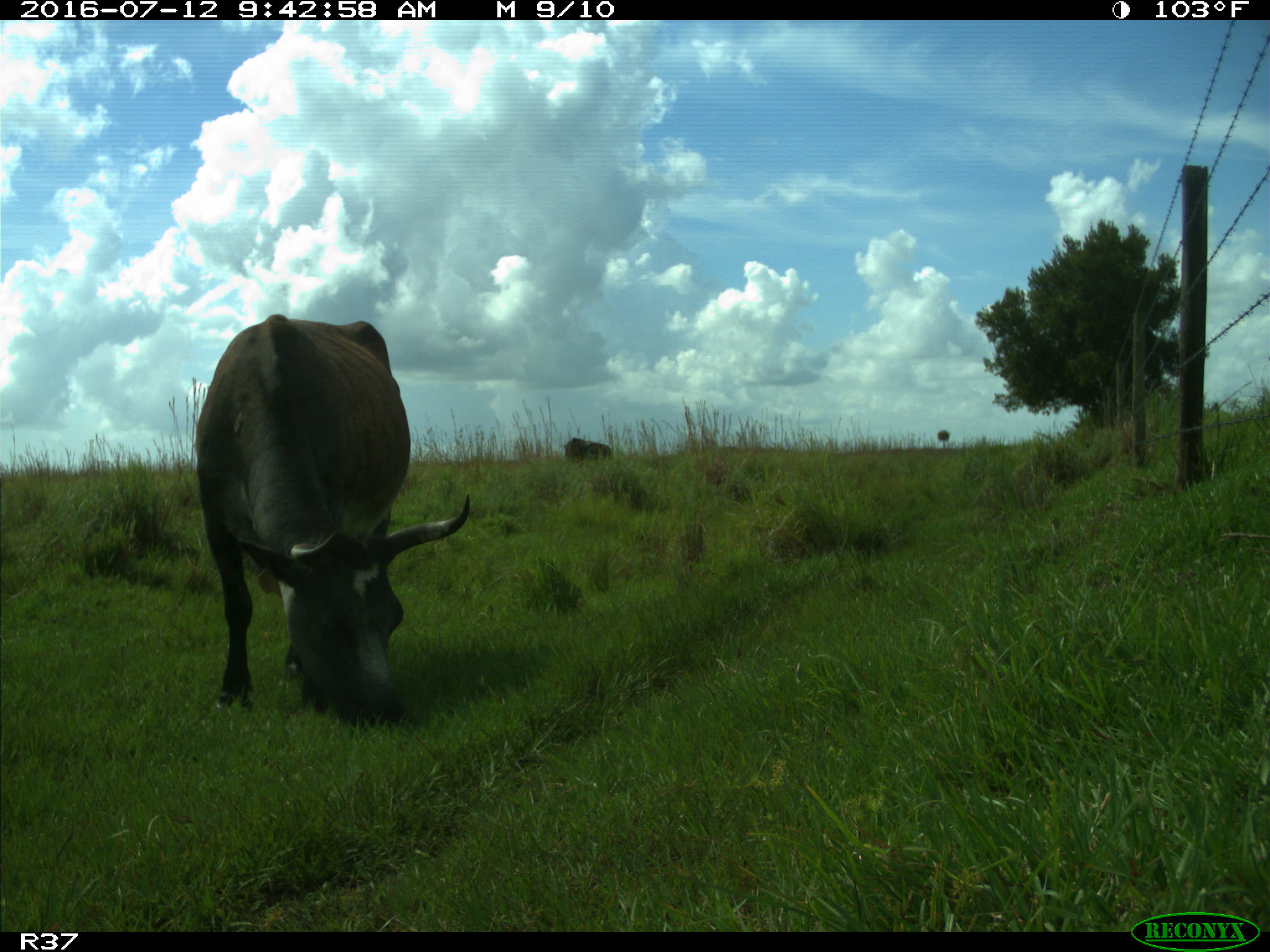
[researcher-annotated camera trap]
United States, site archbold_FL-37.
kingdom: Animalia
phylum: Chordata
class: Mammalia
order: Artiodactyla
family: Bovidae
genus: Bos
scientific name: Bos taurus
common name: domestic cow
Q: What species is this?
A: Bos taurus (domestic cow).